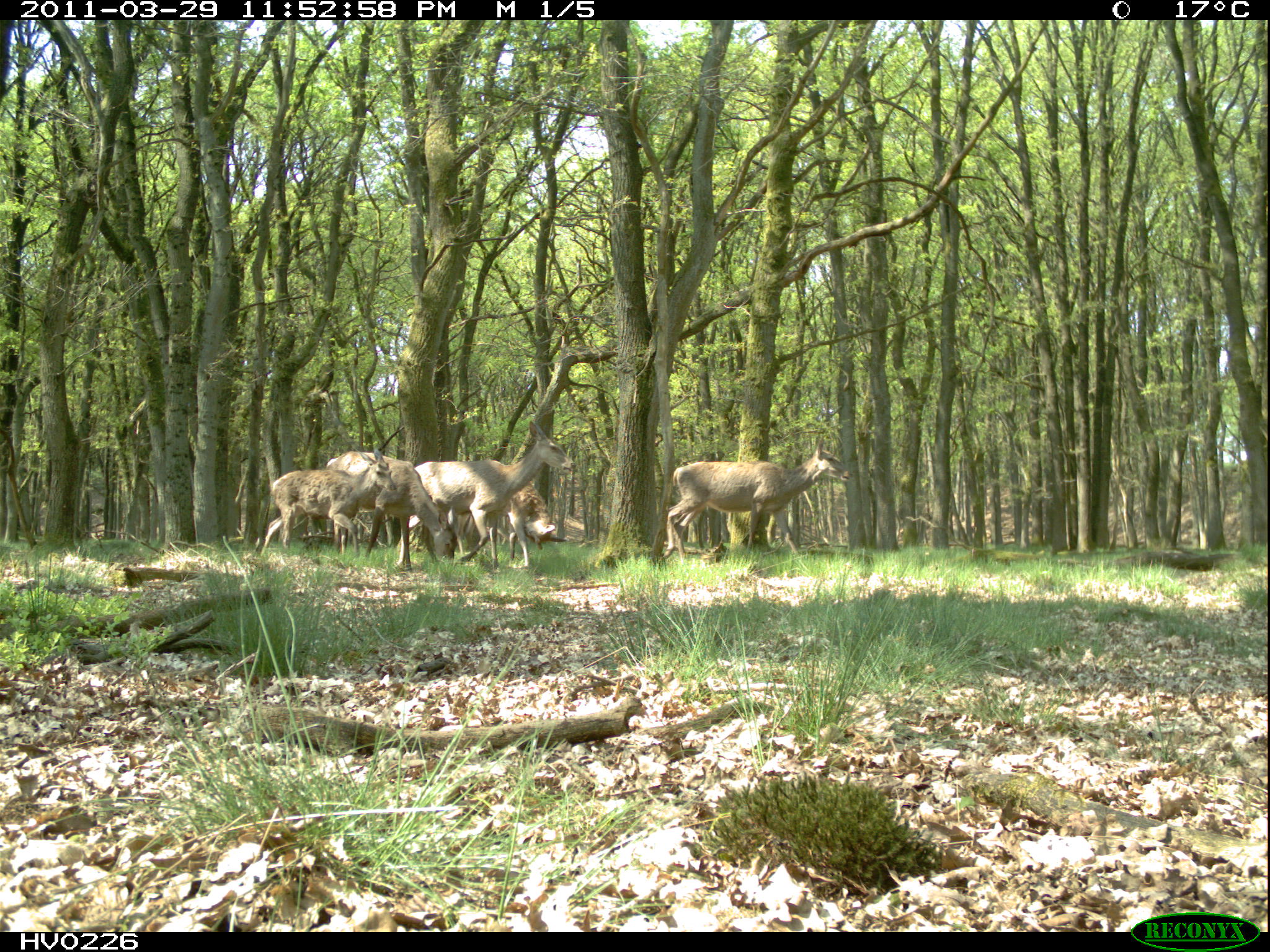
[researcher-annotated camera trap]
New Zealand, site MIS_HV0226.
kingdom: Animalia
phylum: Chordata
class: Mammalia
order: Artiodactyla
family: Cervidae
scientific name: Cervidae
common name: deer